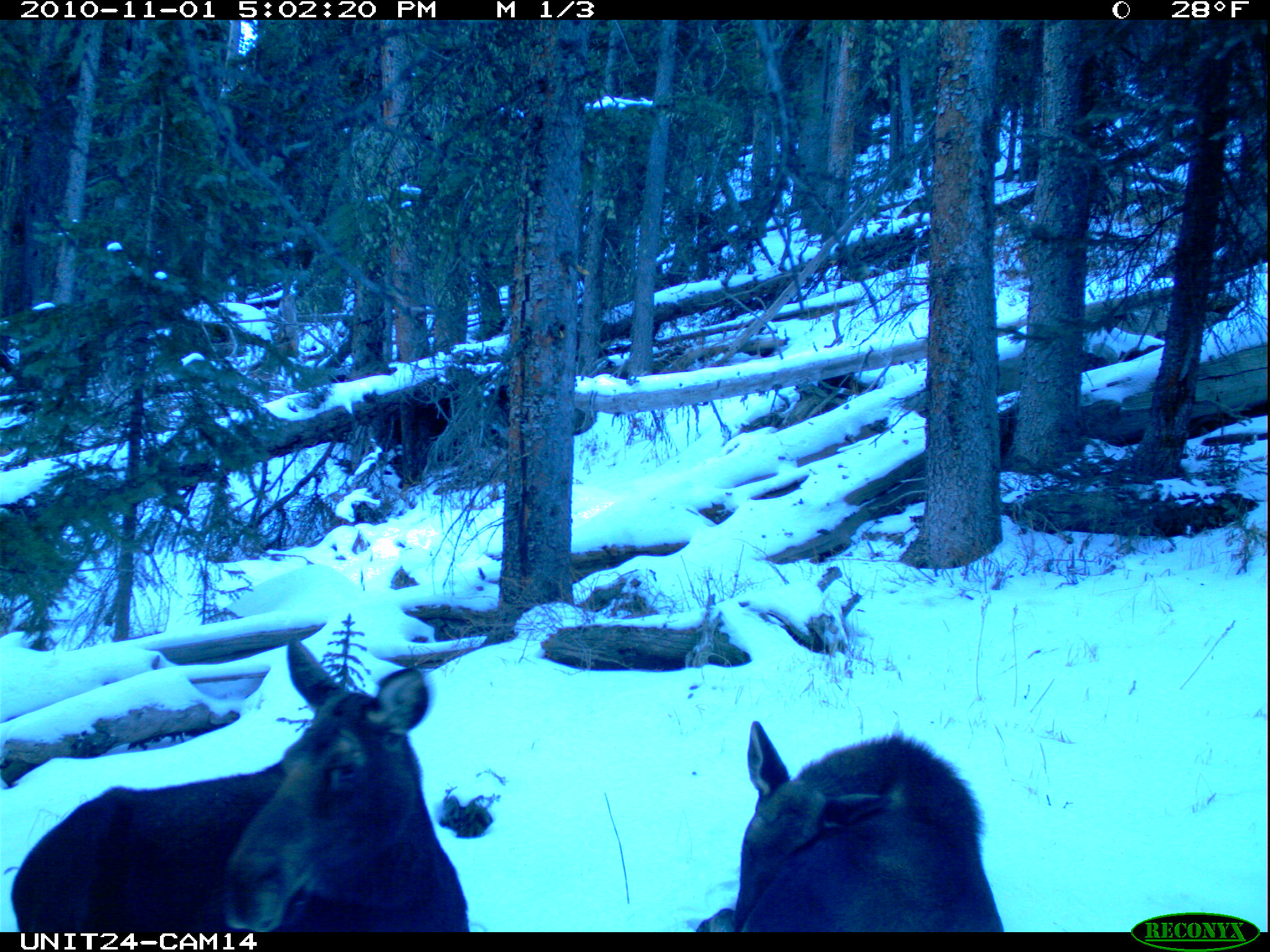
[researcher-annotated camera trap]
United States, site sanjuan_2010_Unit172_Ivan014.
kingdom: Animalia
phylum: Chordata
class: Mammalia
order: Artiodactyla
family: Cervidae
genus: Alces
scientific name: Alces alces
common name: moose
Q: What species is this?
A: Alces alces (moose).